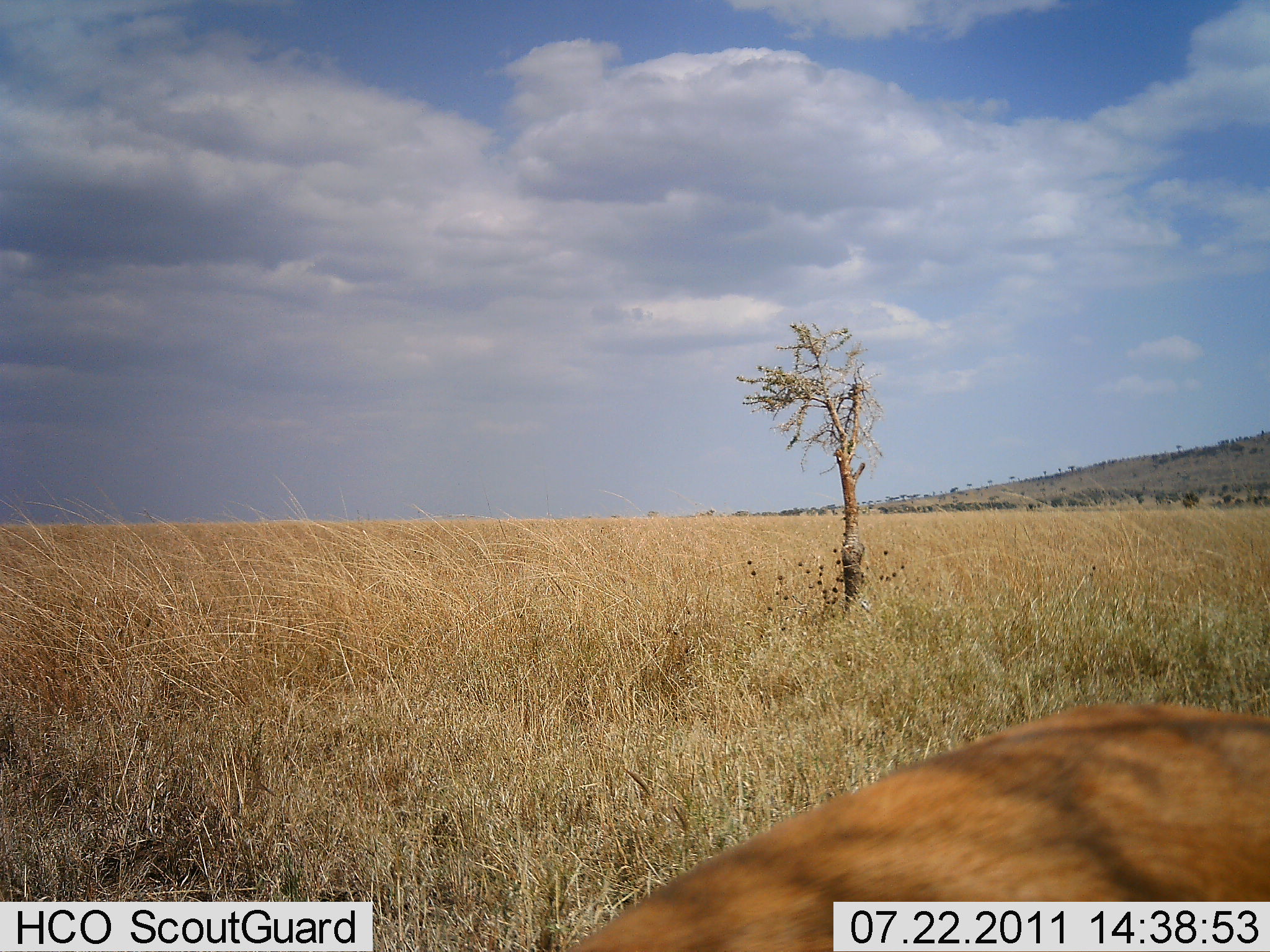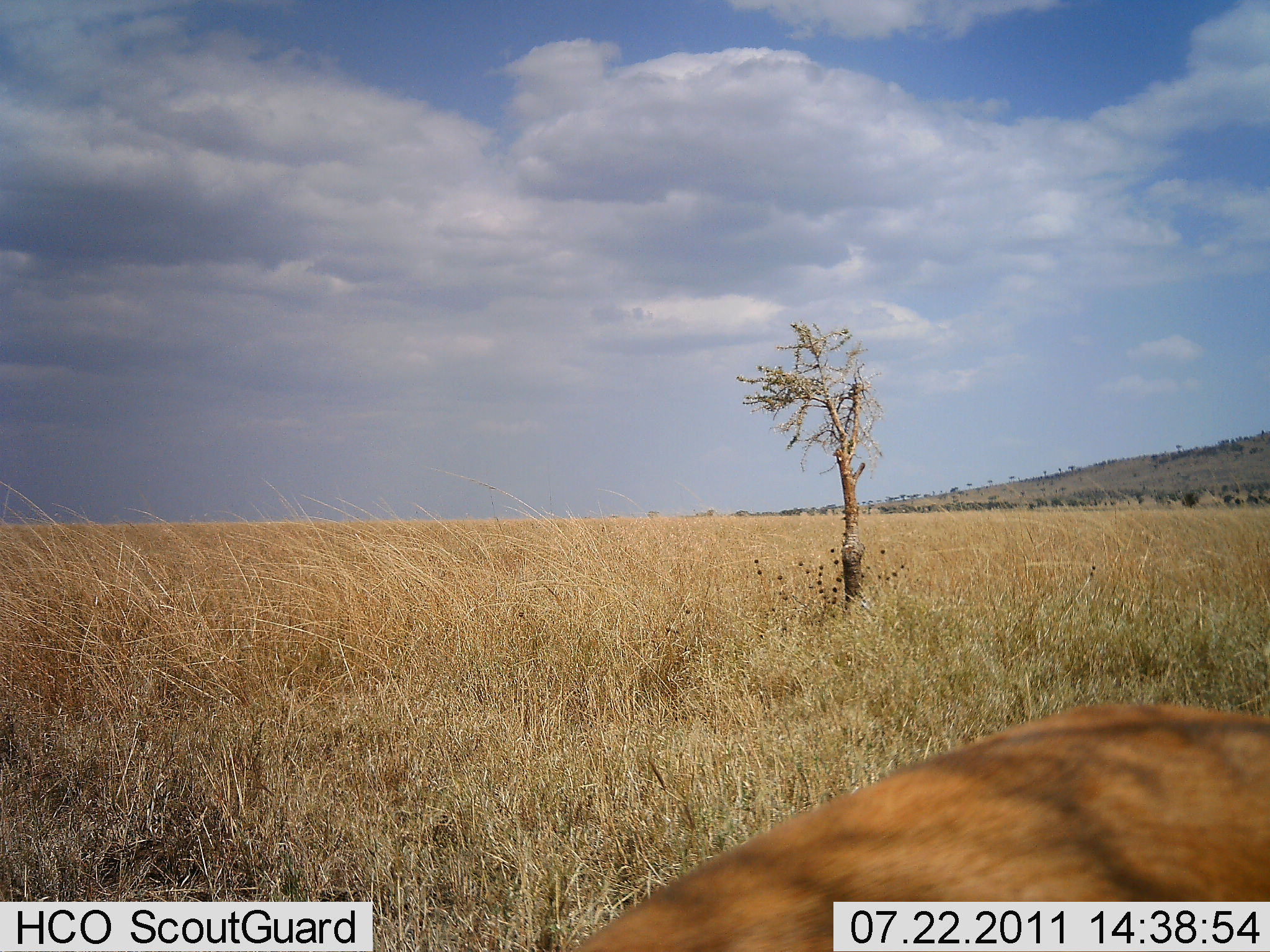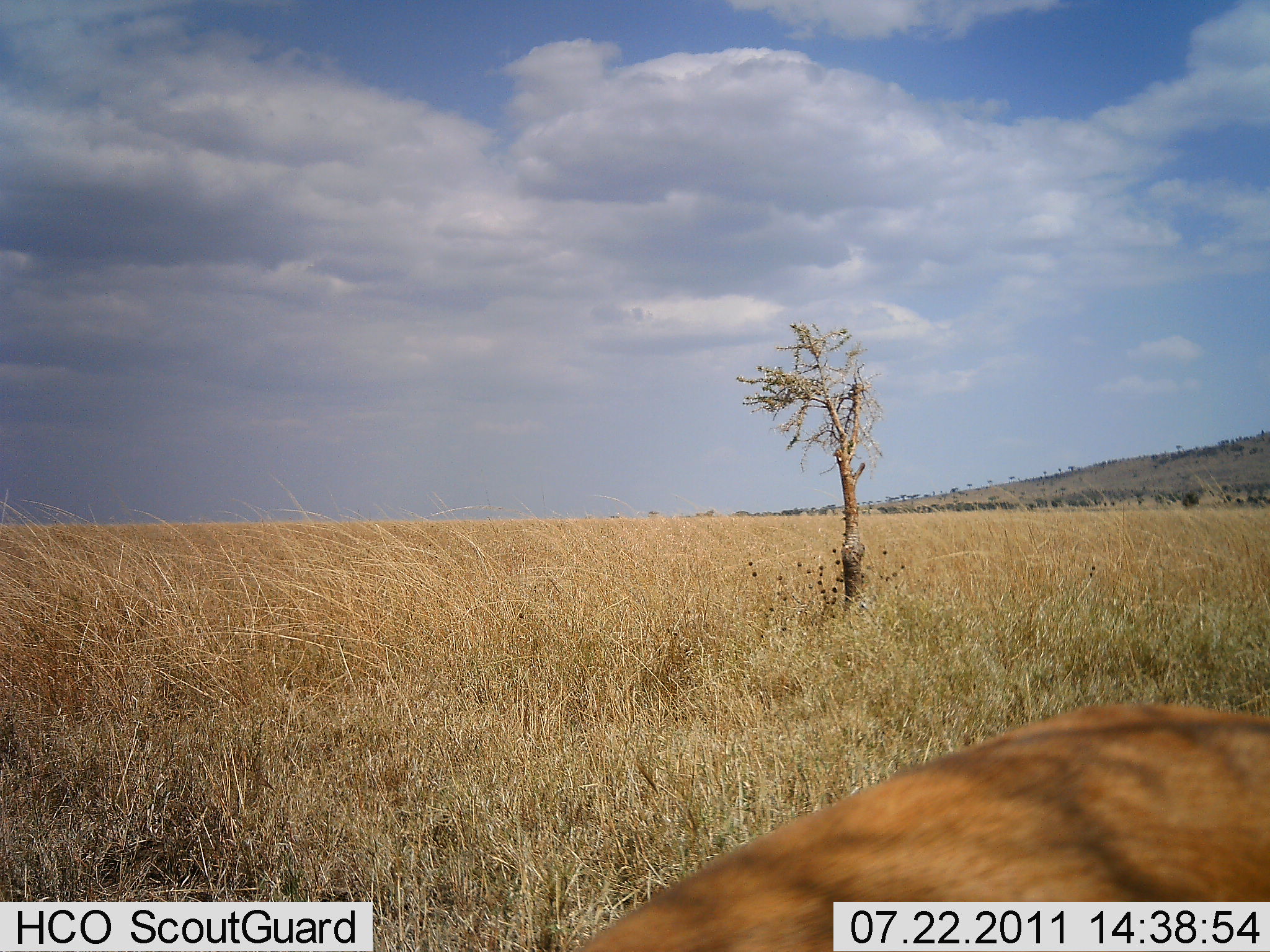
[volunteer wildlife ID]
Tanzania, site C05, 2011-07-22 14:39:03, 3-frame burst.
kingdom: Animalia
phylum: Chordata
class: Mammalia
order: Artiodactyla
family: Bovidae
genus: Eudorcas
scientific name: Eudorcas thomsonii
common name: thomson's gazelle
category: gazellethomsons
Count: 1.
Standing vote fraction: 75%.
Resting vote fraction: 0%.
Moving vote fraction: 0%.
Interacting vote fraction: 0%.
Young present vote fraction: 0%.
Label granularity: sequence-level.